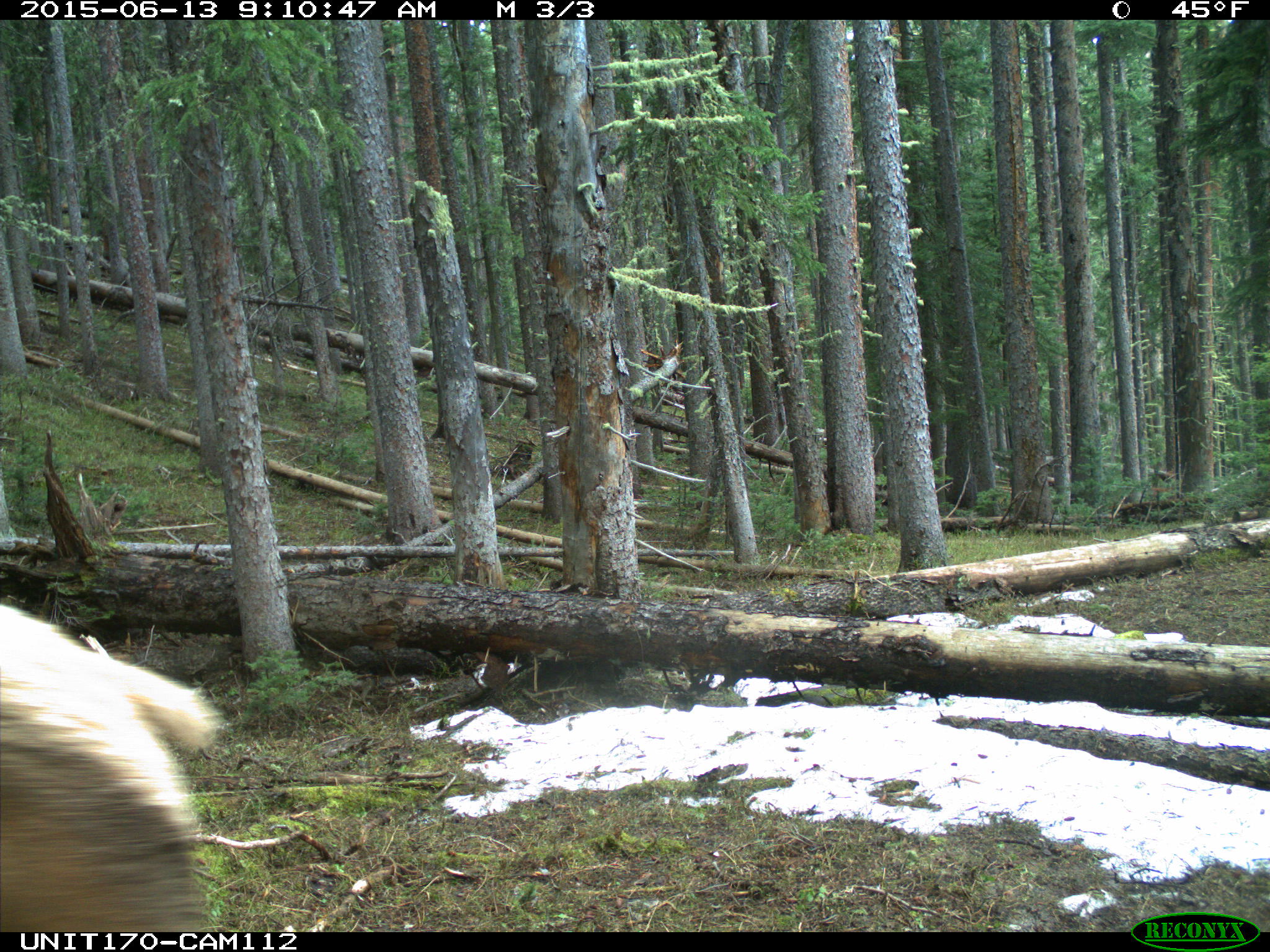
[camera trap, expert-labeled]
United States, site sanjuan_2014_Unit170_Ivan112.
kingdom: Animalia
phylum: Chordata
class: Mammalia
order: Artiodactyla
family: Cervidae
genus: Cervus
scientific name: Cervus elaphus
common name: red deer